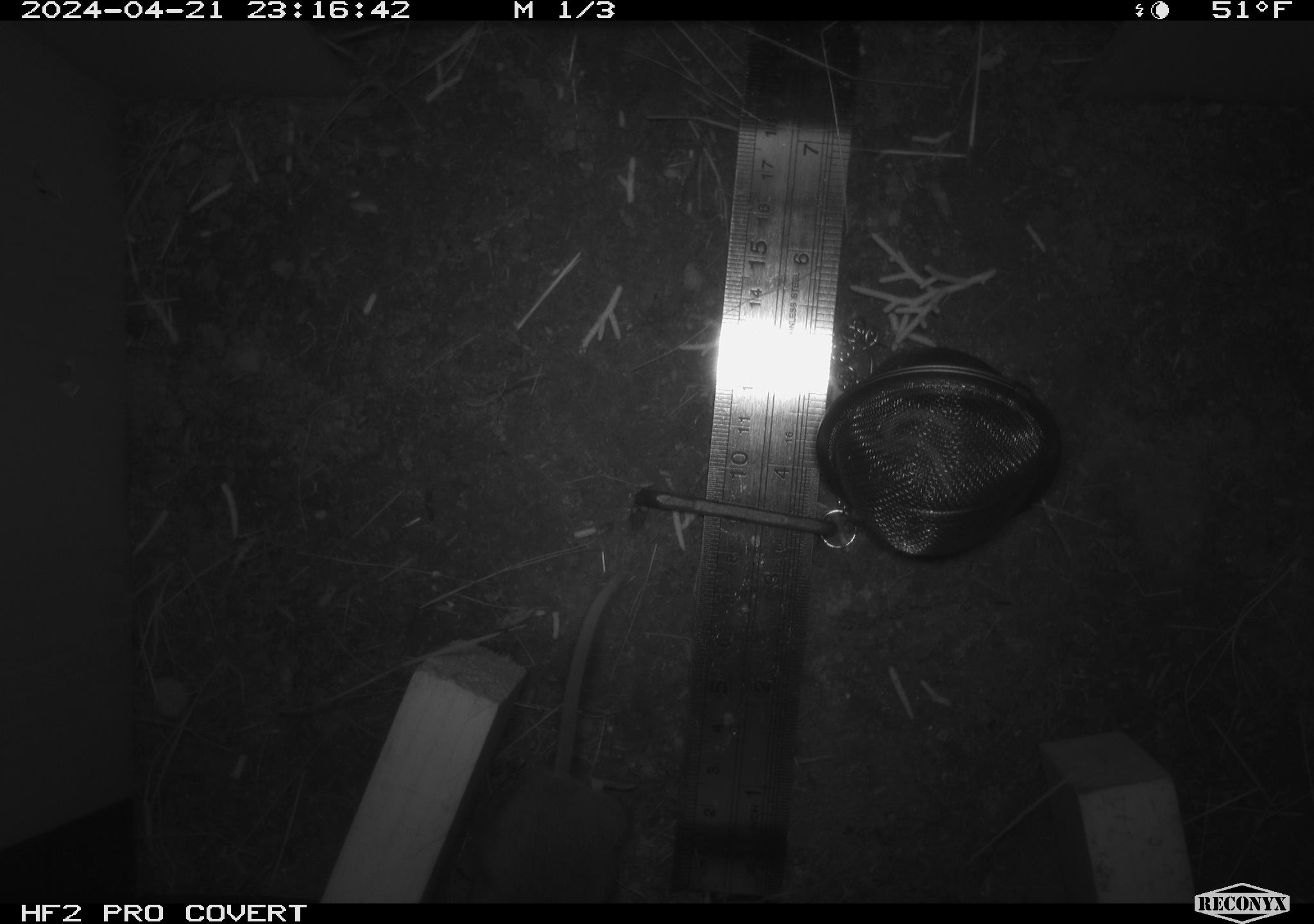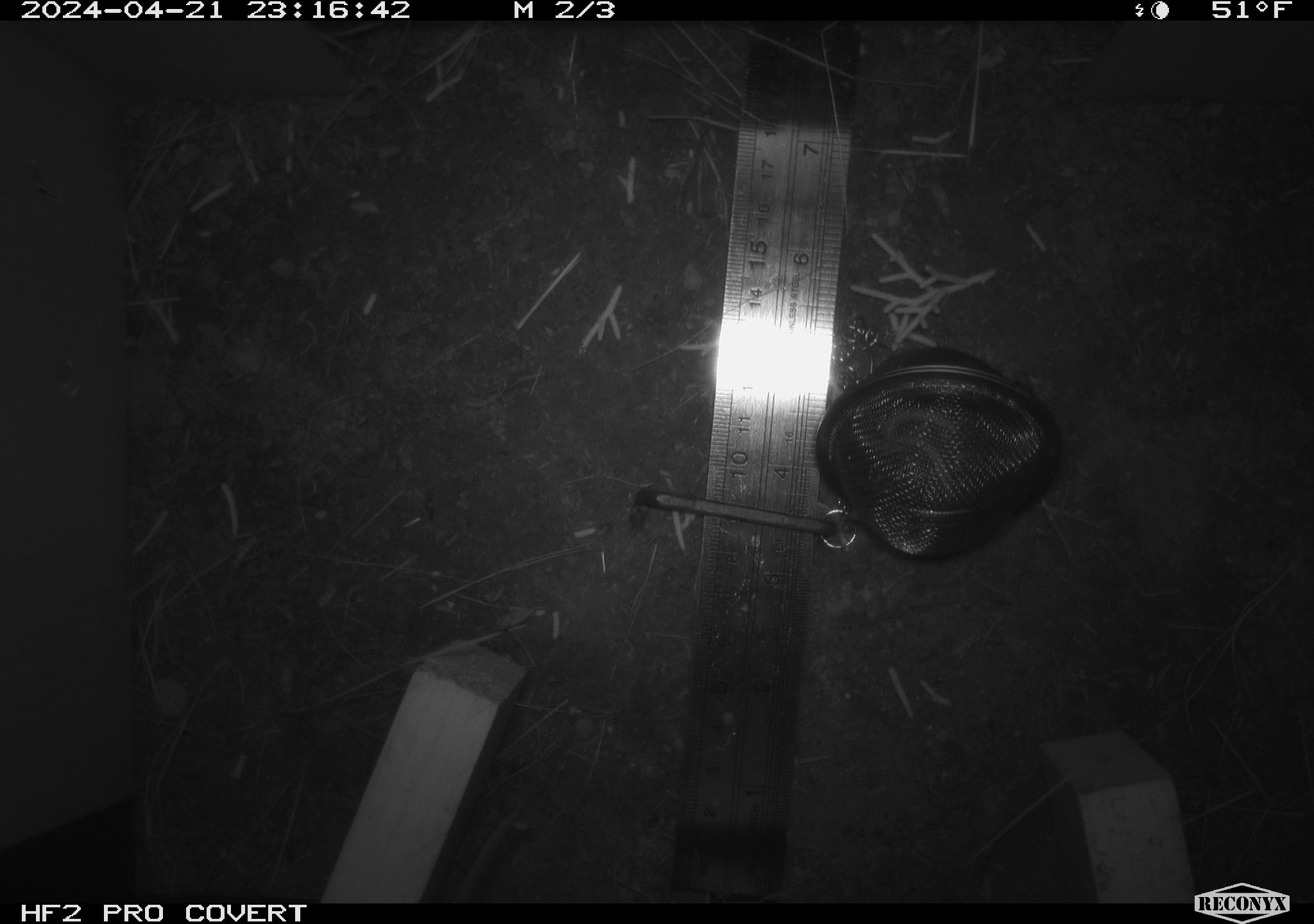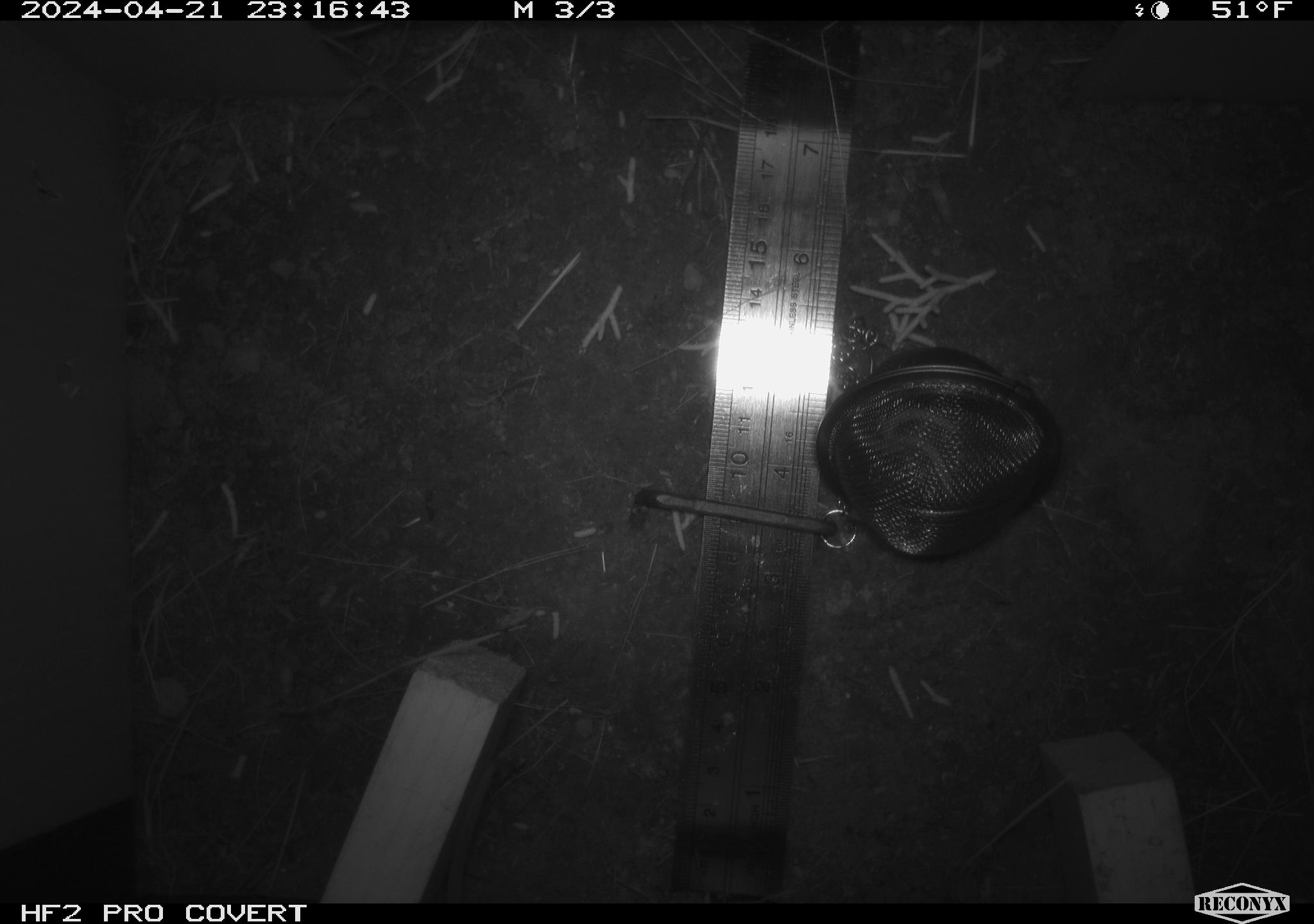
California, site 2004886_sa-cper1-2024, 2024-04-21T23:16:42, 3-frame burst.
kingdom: Animalia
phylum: Chordata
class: Mammalia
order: Rodentia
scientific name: Rodentia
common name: rodent